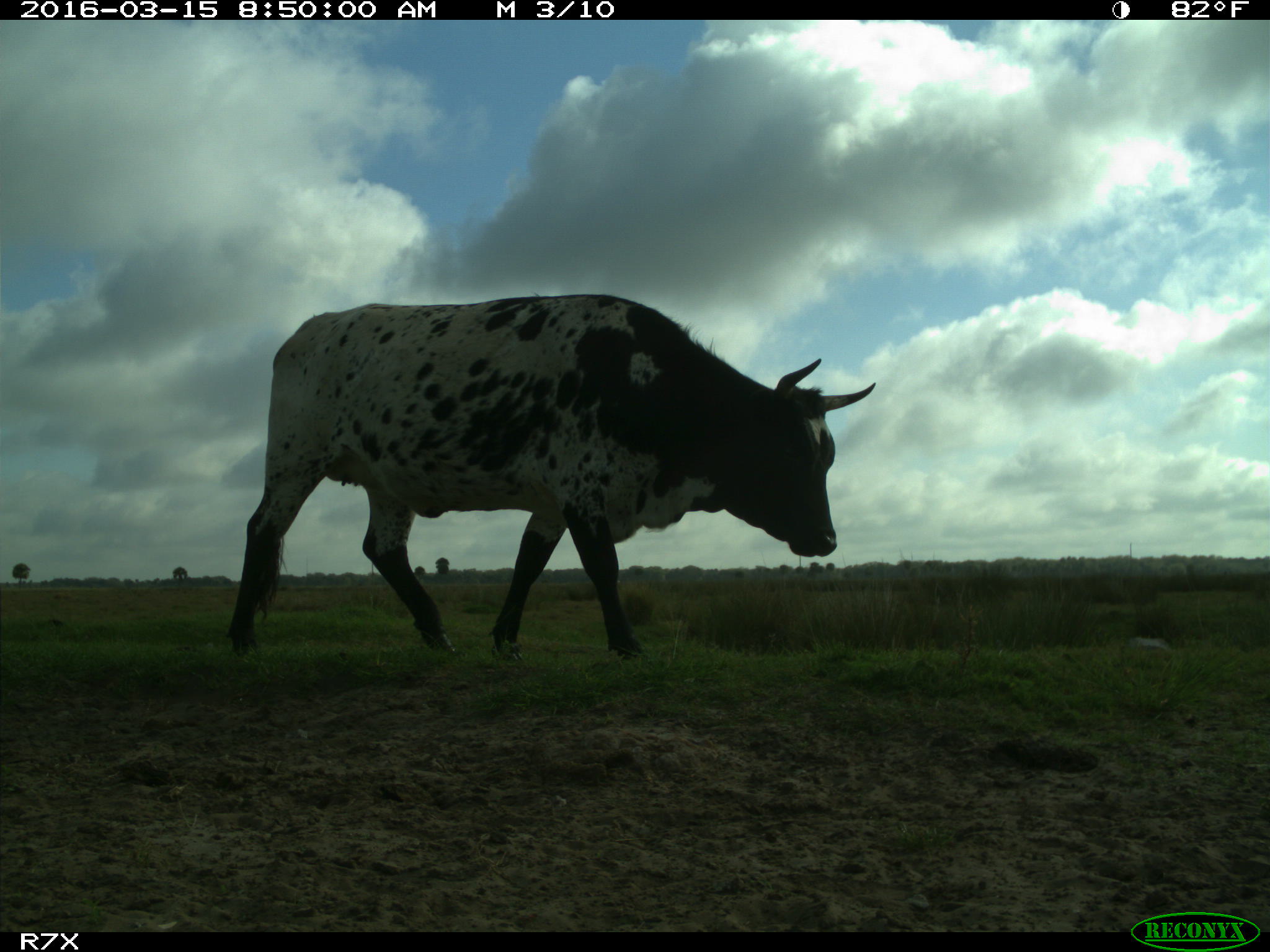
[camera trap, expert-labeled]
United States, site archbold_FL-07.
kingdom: Animalia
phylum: Chordata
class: Mammalia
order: Artiodactyla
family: Bovidae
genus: Bos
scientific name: Bos taurus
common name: domestic cow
Bos taurus (domestic cow).